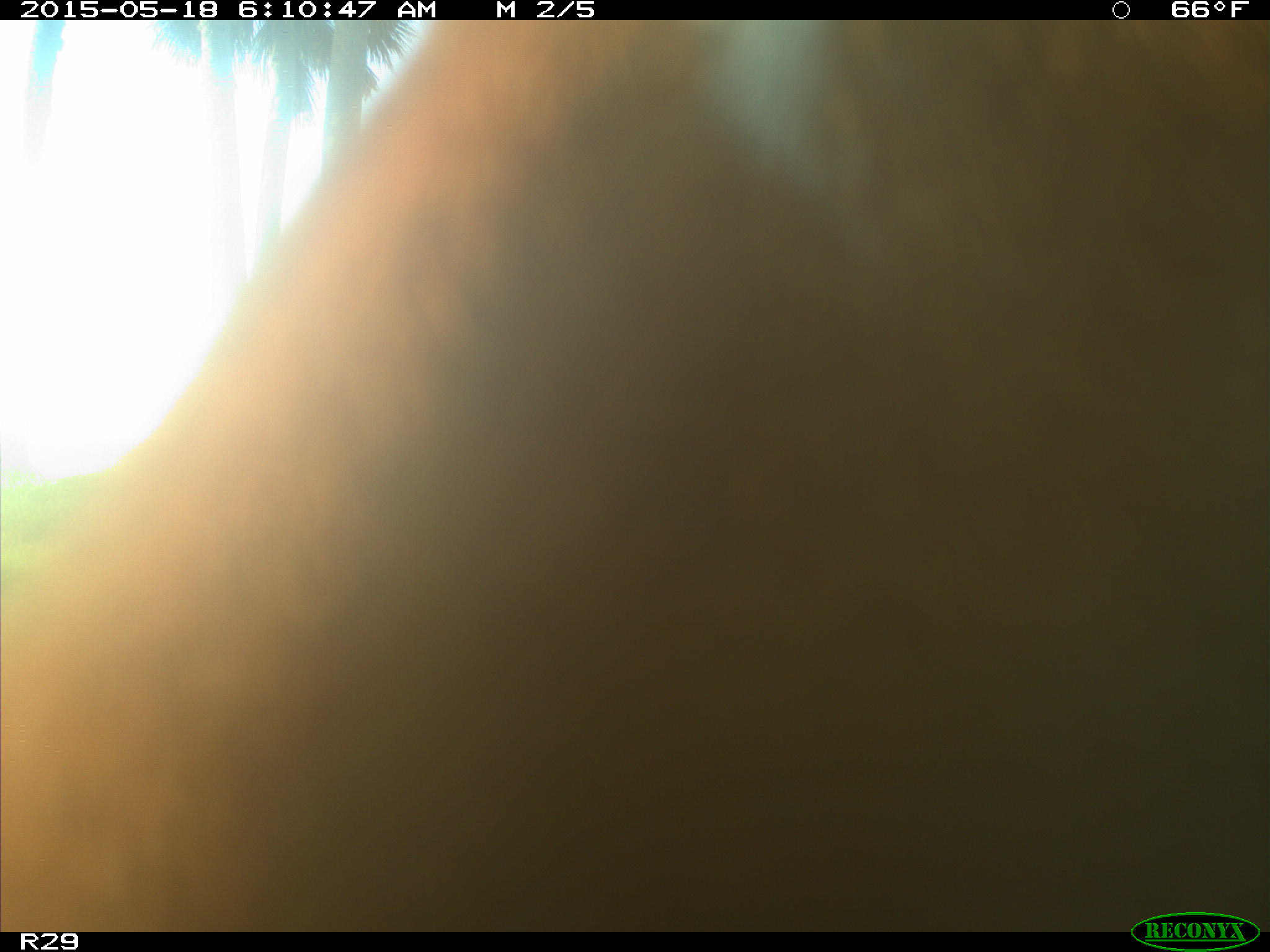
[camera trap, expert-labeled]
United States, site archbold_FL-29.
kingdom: Animalia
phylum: Chordata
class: Mammalia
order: Artiodactyla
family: Bovidae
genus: Bos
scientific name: Bos taurus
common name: domestic cow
Bos taurus (domestic cow).